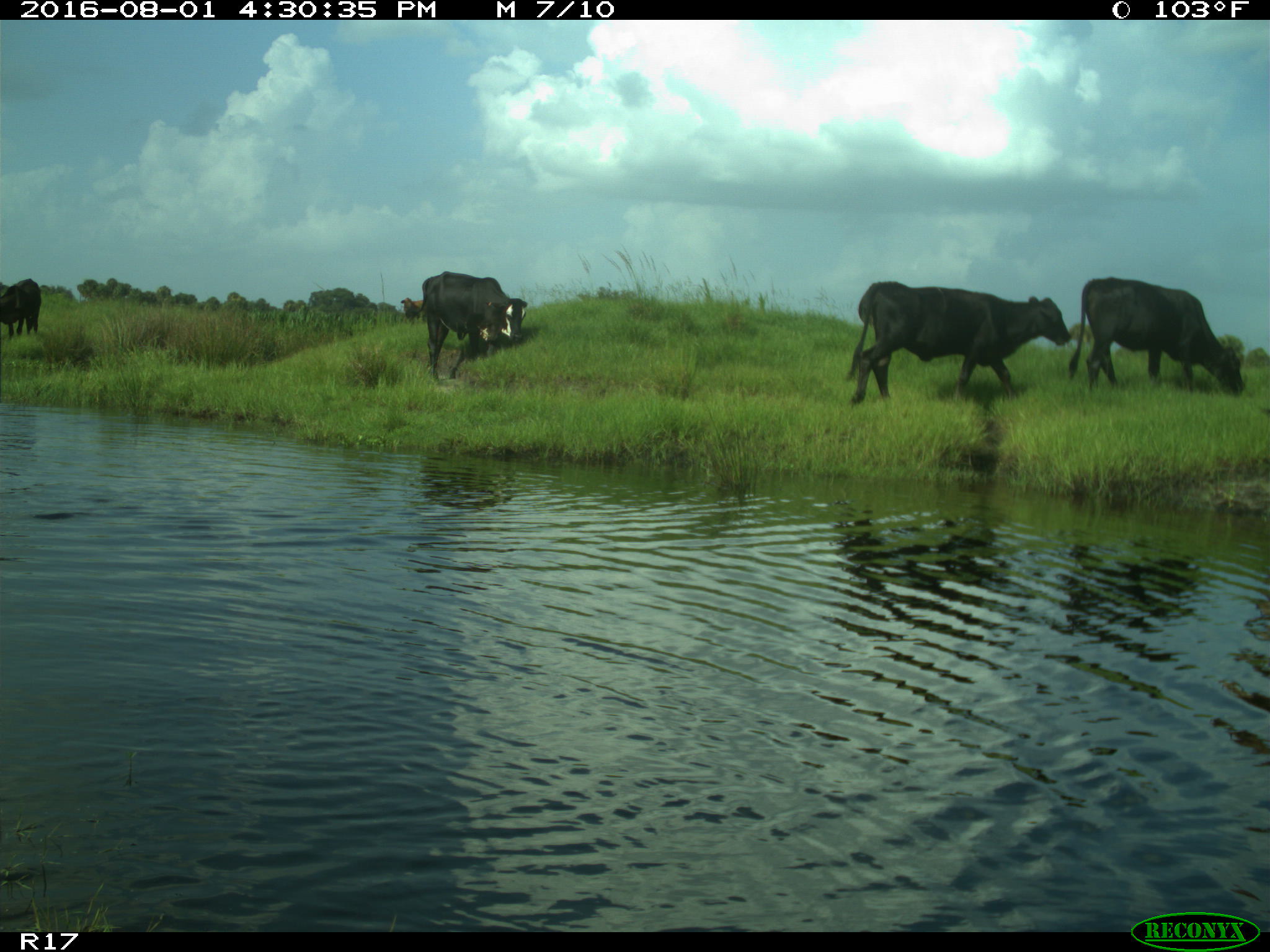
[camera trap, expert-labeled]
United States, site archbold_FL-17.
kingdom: Animalia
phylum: Chordata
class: Mammalia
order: Artiodactyla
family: Bovidae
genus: Bos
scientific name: Bos taurus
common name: domestic cow